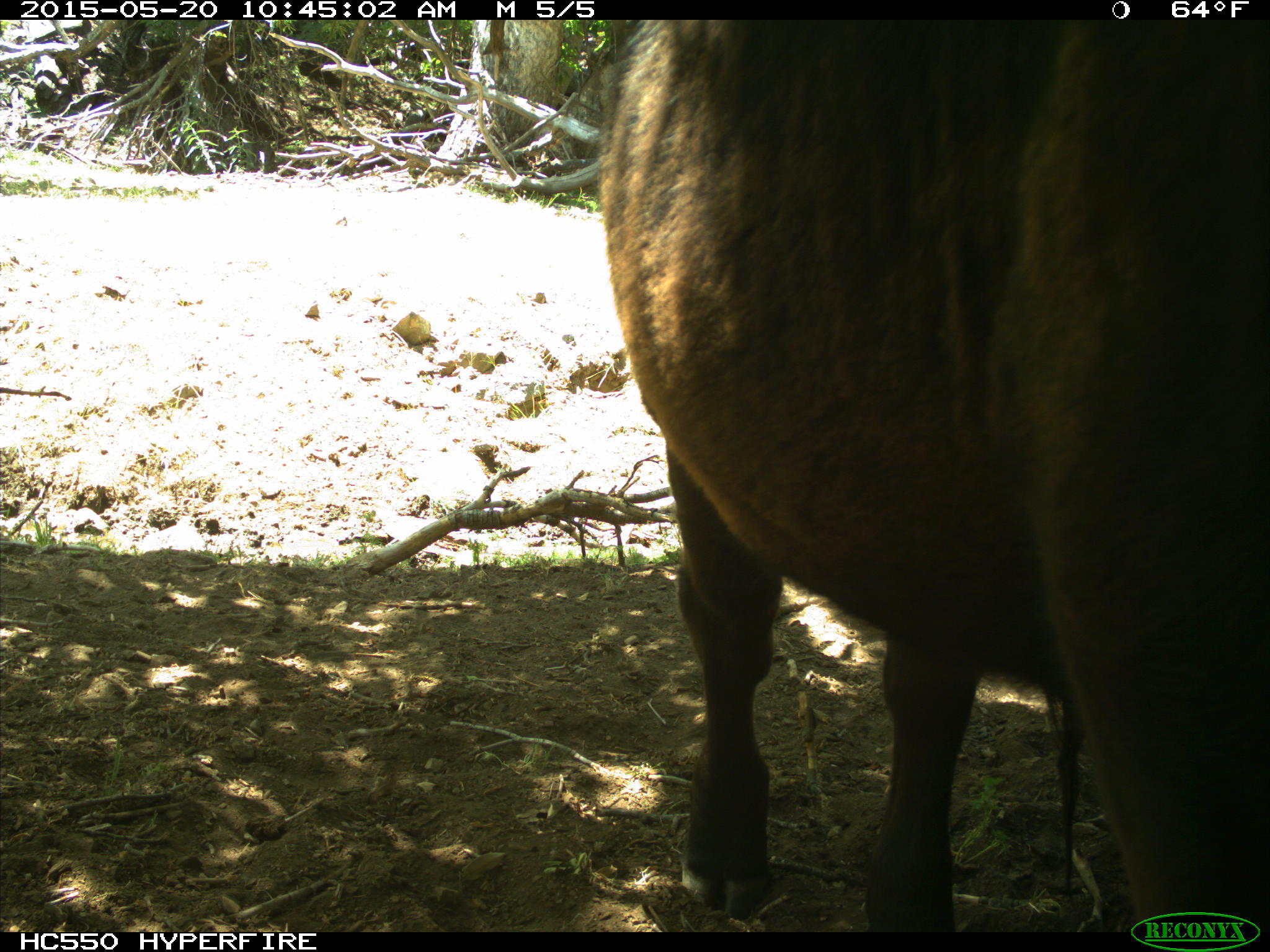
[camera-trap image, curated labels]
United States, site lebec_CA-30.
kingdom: Animalia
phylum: Chordata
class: Mammalia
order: Artiodactyla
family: Bovidae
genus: Bos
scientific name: Bos taurus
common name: domestic cow